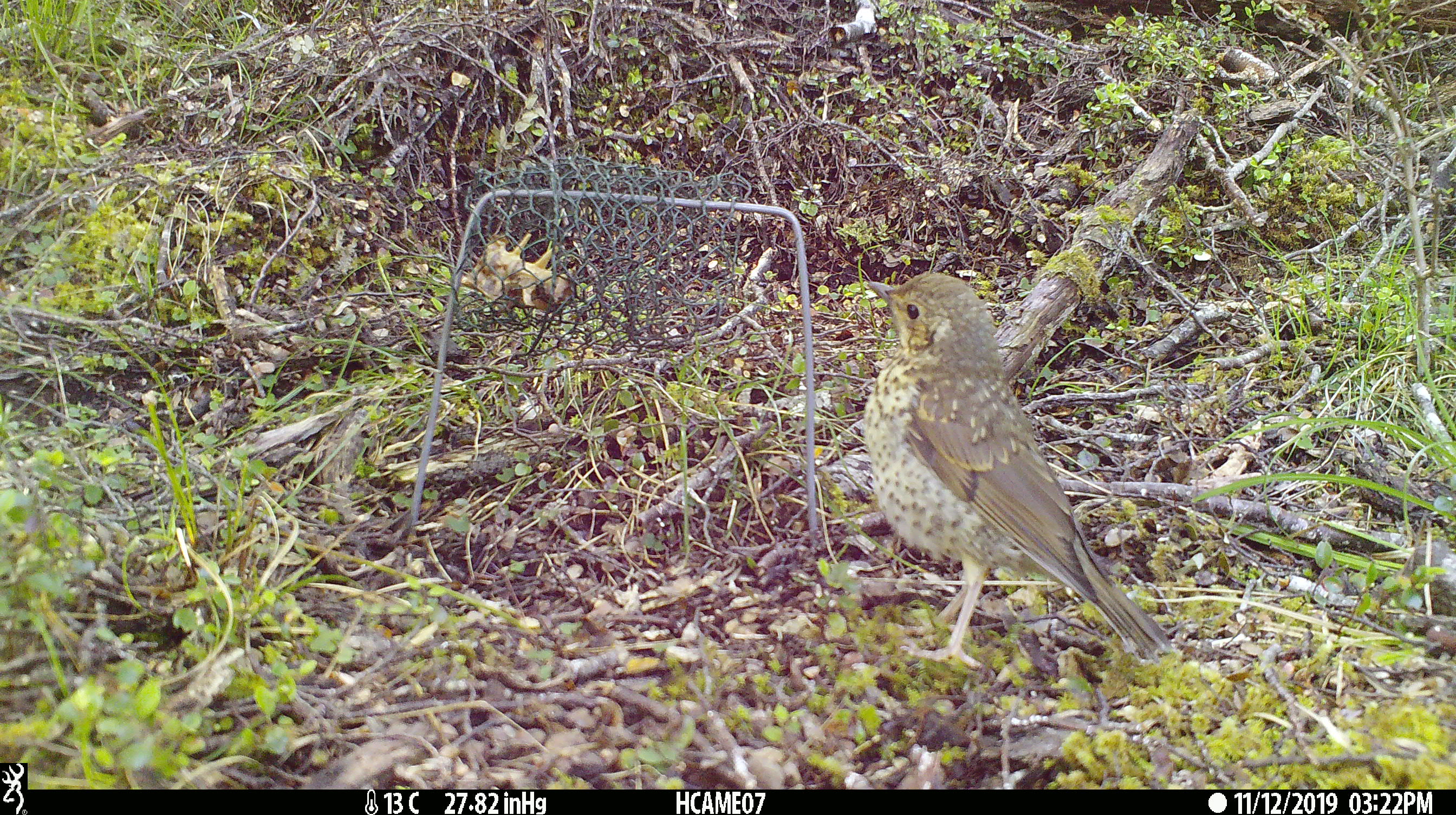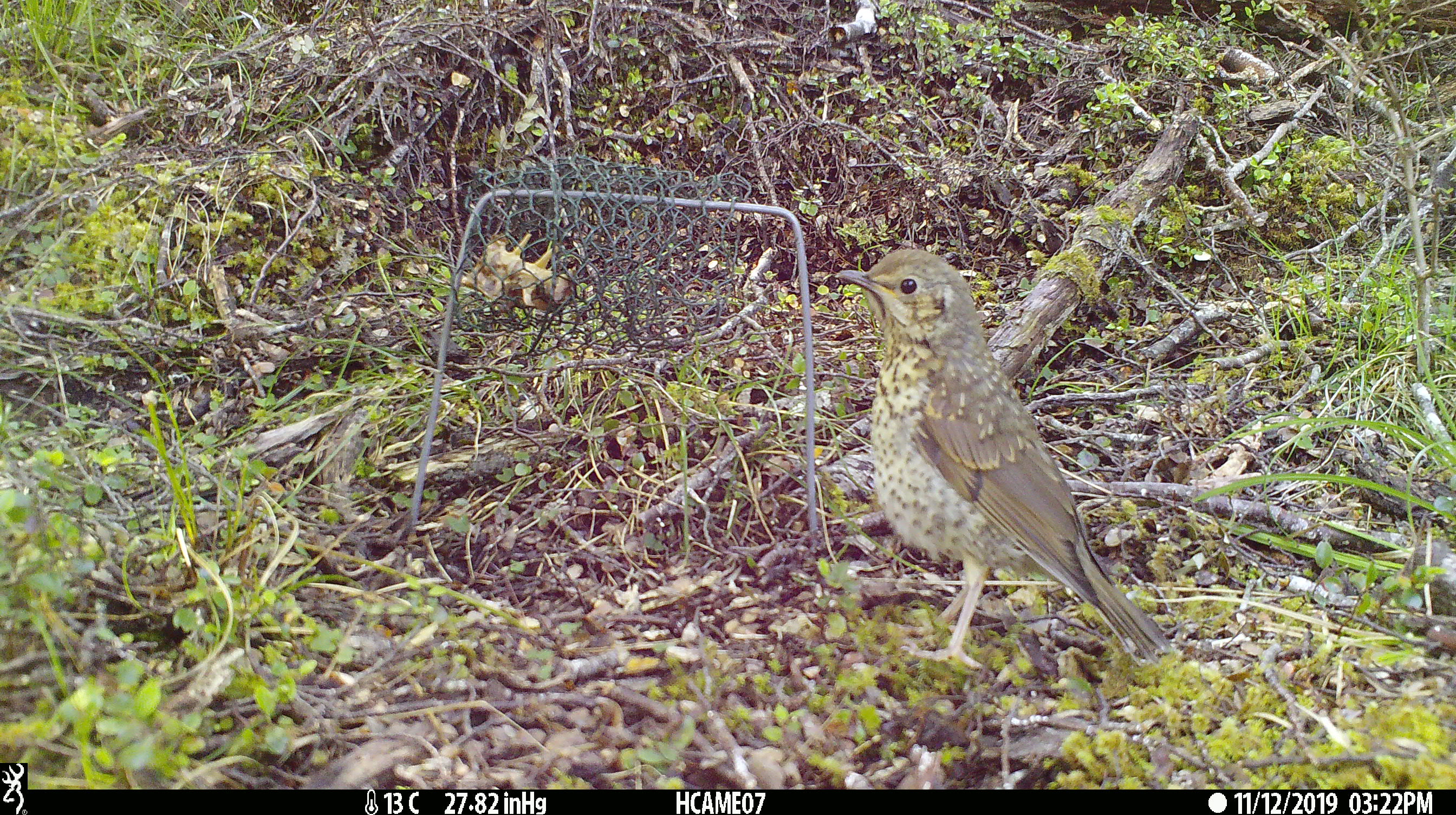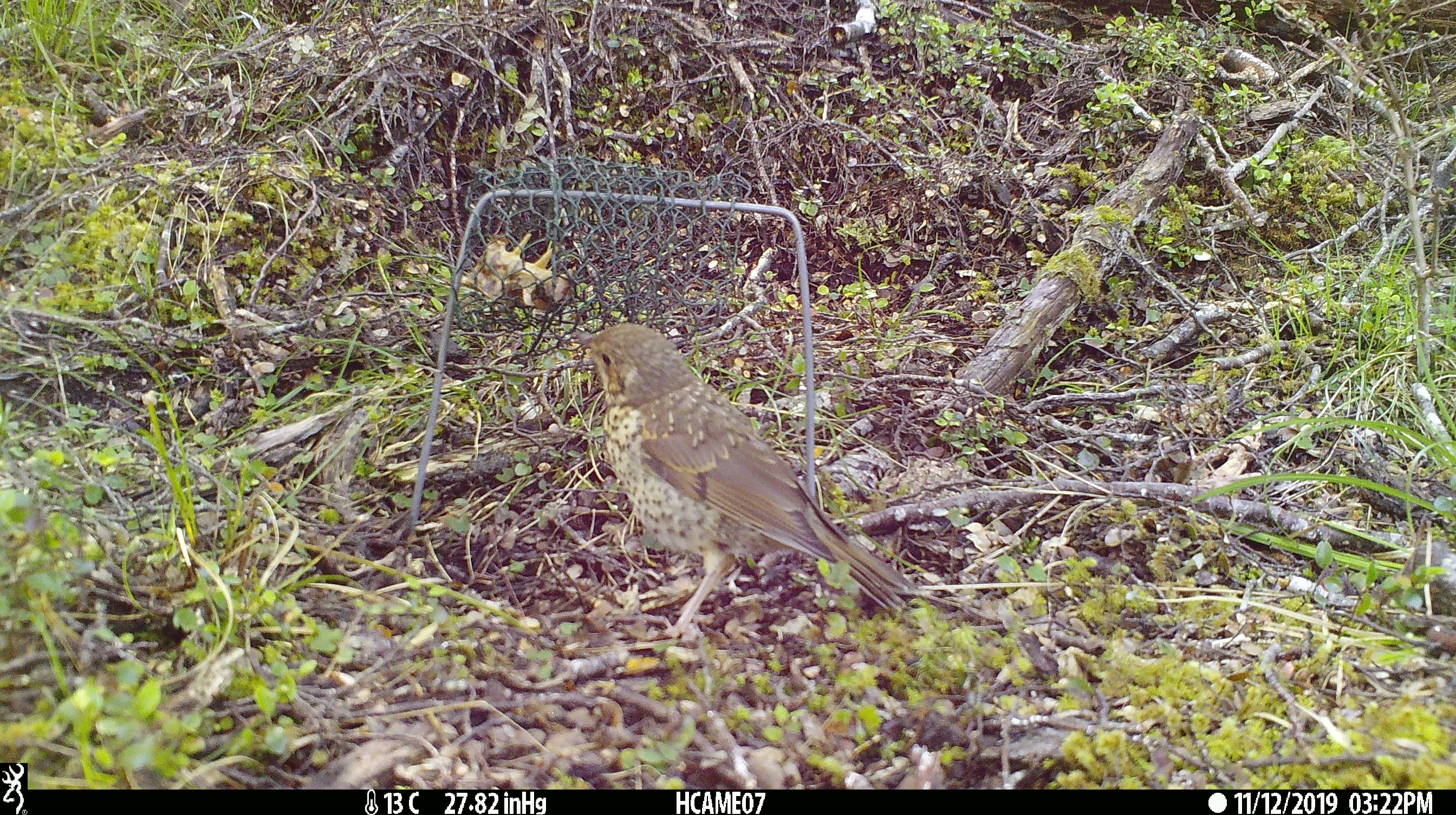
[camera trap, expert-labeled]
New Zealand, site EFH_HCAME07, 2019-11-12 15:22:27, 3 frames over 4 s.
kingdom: Animalia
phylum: Chordata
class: Aves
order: Passeriformes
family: Turdidae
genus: Turdus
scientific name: Turdus philomelos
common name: song thrush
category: thrush